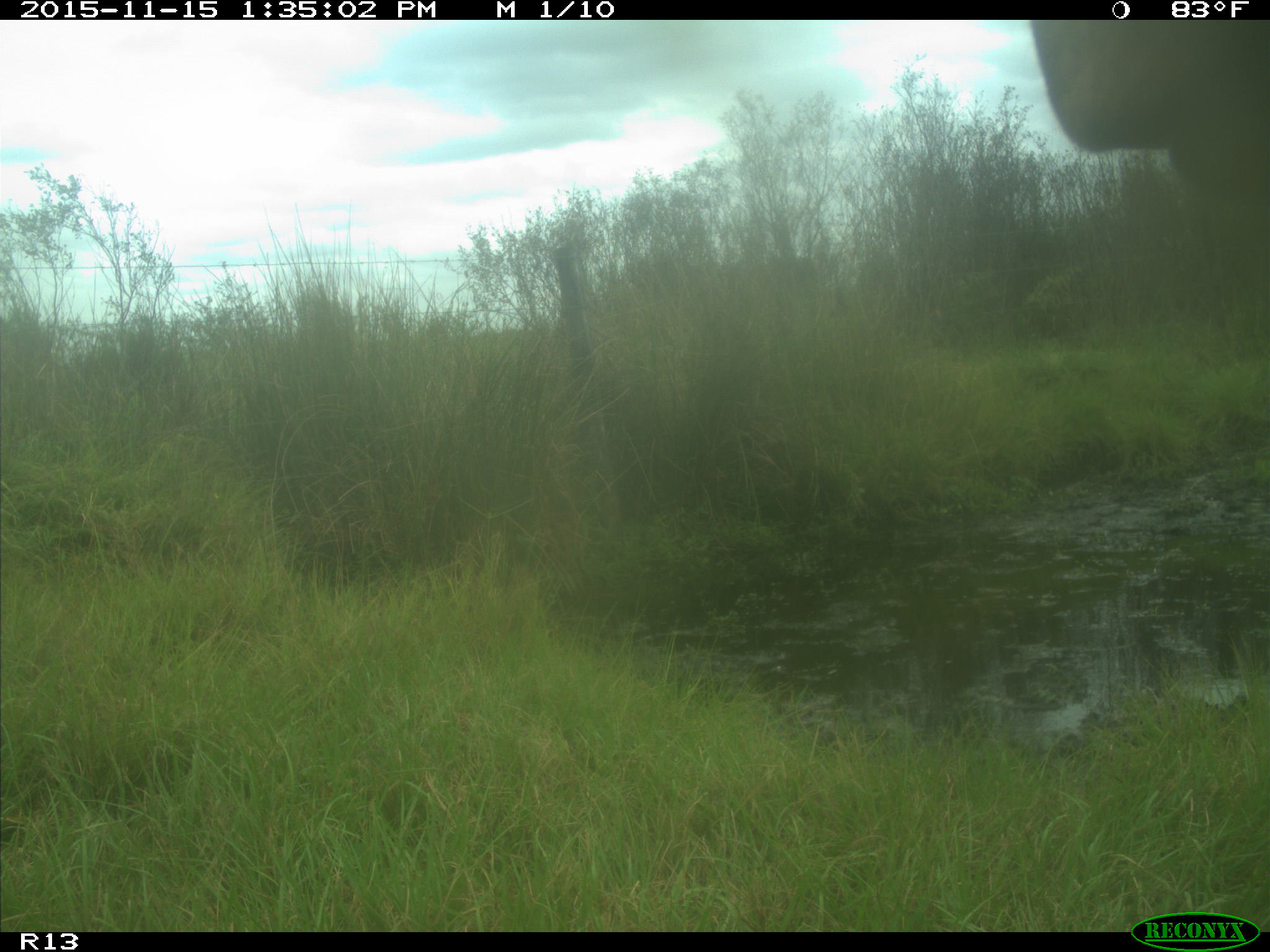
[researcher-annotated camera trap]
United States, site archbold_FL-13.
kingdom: Animalia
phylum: Chordata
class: Mammalia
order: Artiodactyla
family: Bovidae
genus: Bos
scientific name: Bos taurus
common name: domestic cow